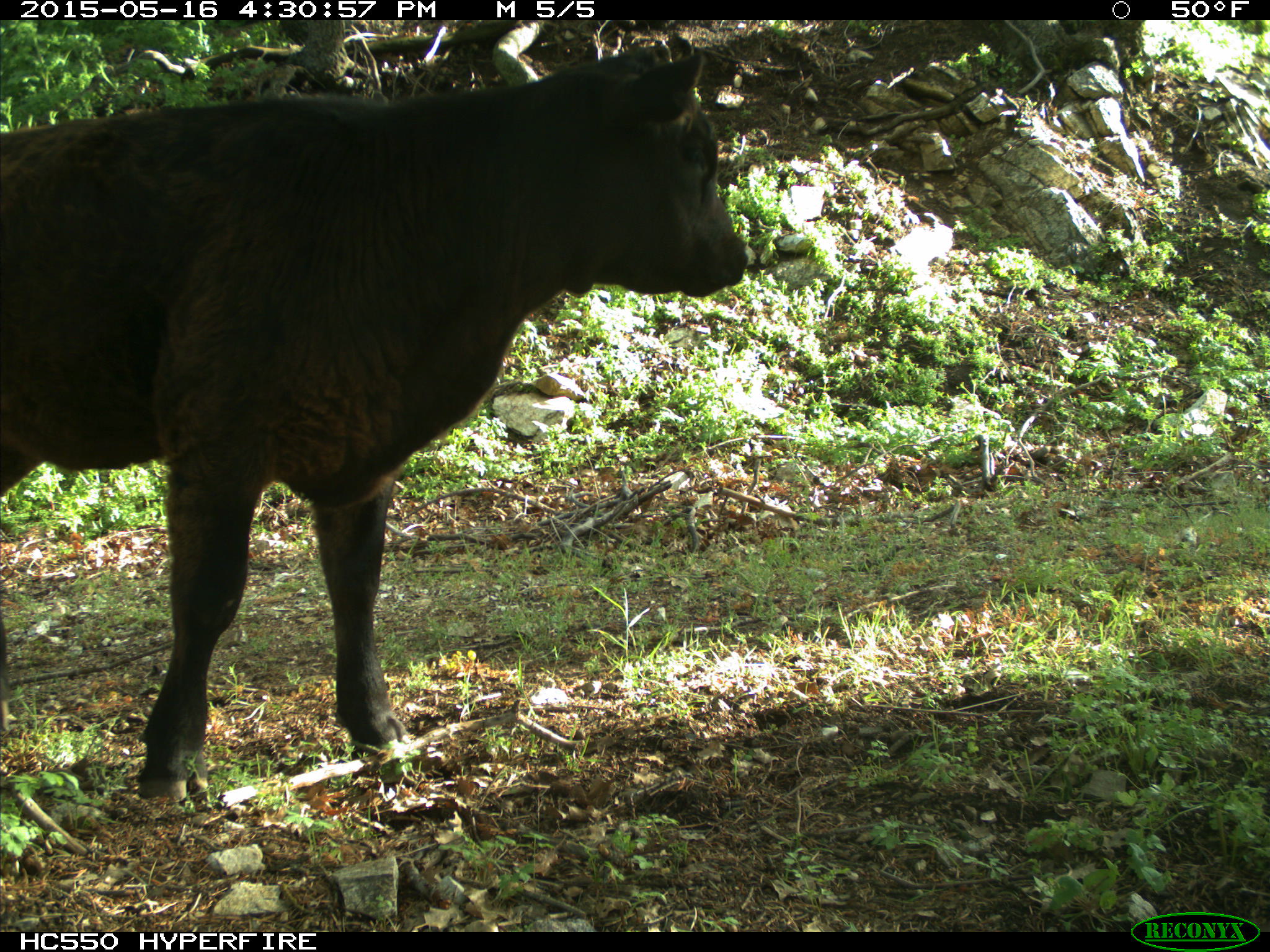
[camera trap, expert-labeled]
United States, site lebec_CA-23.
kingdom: Animalia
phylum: Chordata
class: Mammalia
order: Artiodactyla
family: Bovidae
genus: Bos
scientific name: Bos taurus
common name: domestic cow